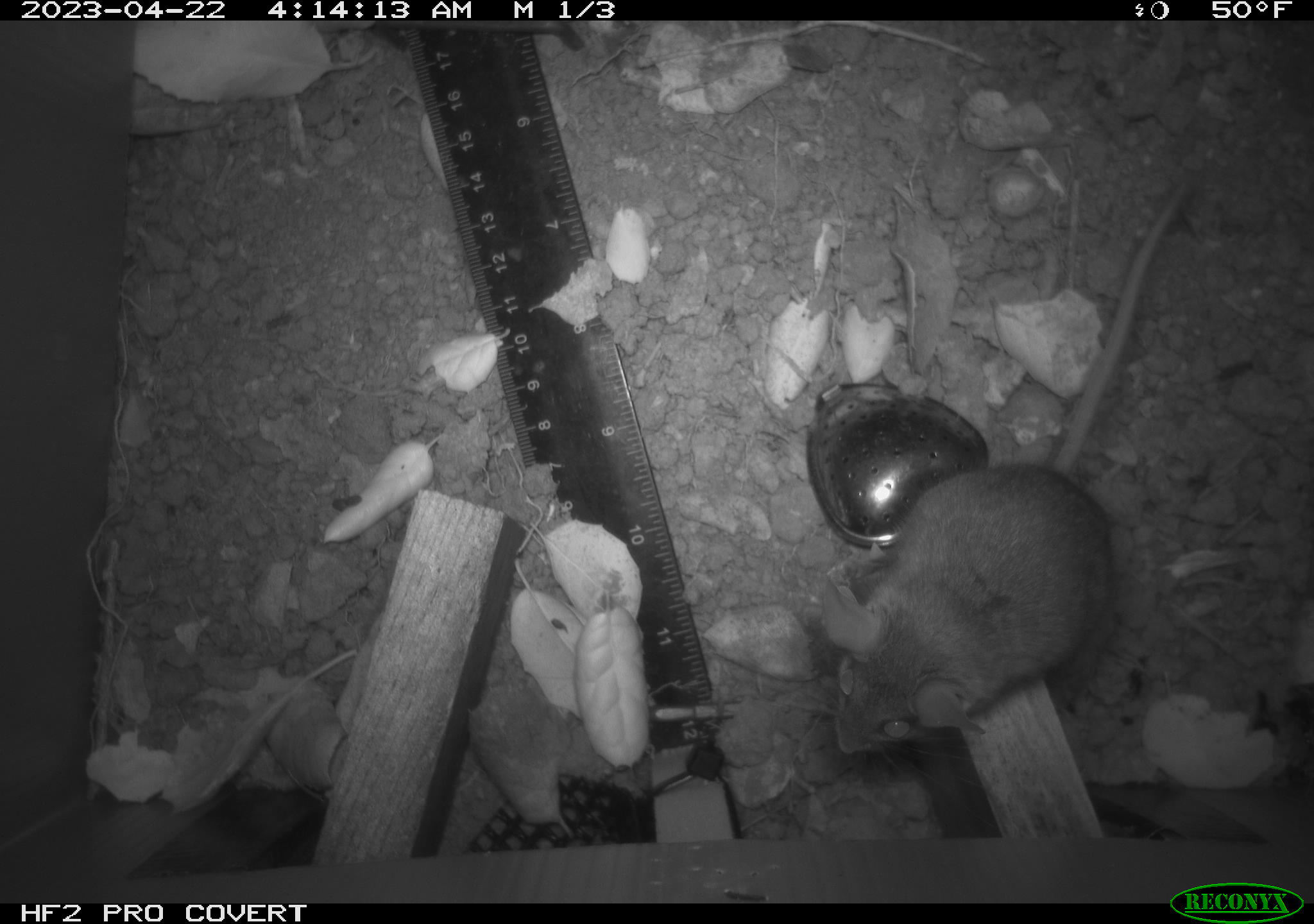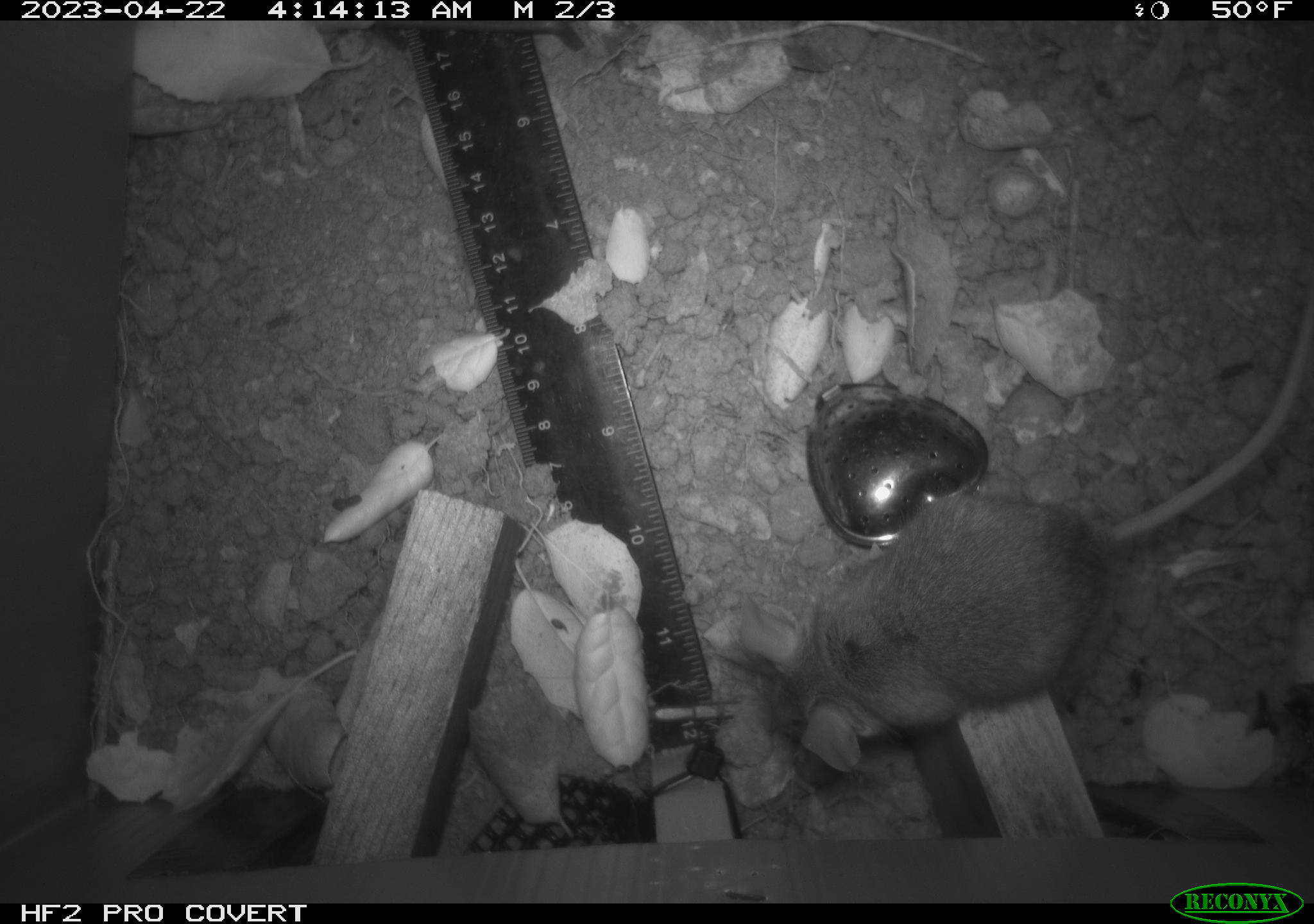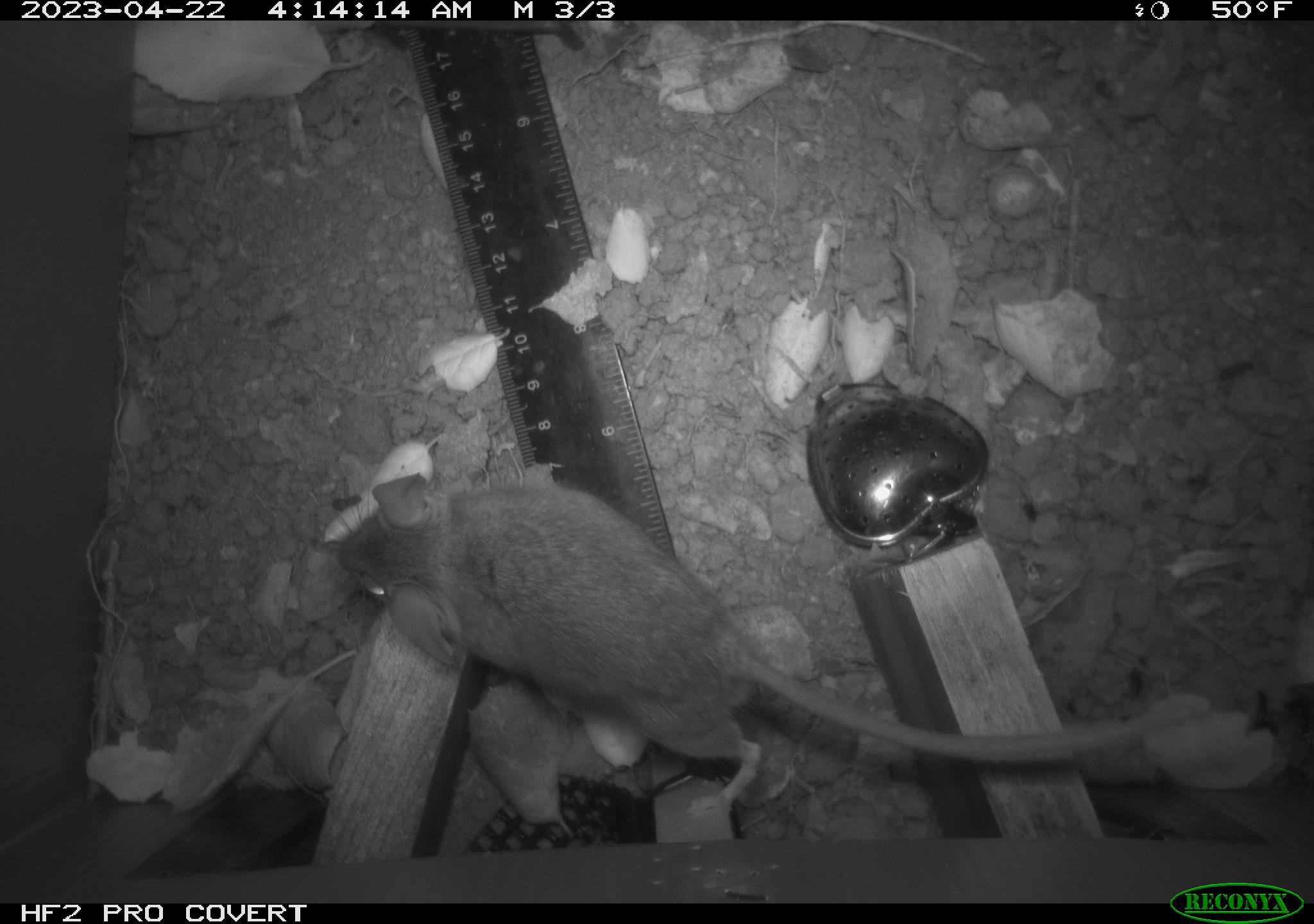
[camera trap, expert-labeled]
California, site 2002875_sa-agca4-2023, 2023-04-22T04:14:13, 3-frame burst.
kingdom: Animalia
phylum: Chordata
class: Mammalia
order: Rodentia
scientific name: Rodentia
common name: mouse species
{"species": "mouse species (Rodentia)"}